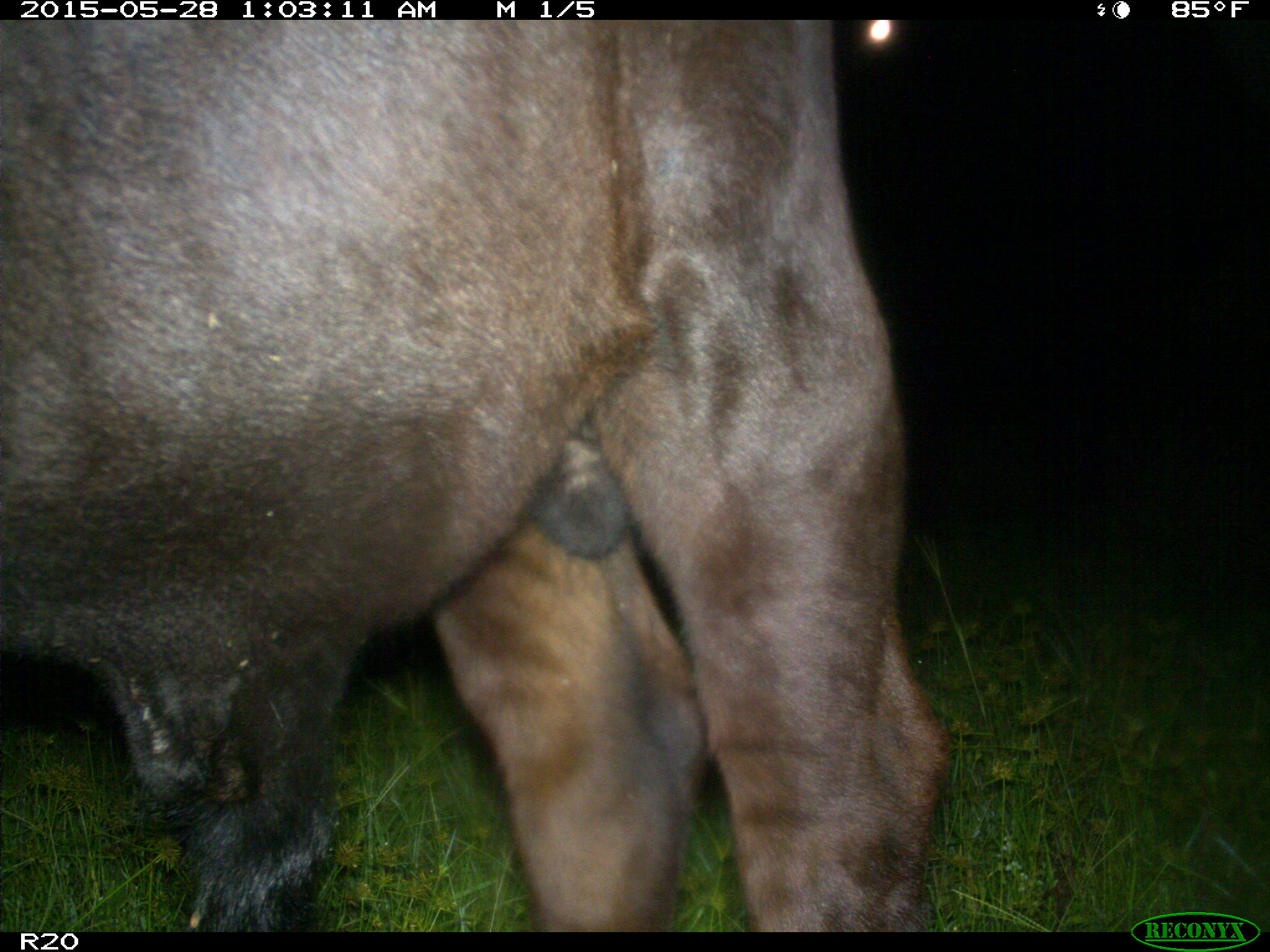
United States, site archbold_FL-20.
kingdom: Animalia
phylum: Chordata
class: Mammalia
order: Artiodactyla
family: Bovidae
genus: Bos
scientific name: Bos taurus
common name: domestic cow